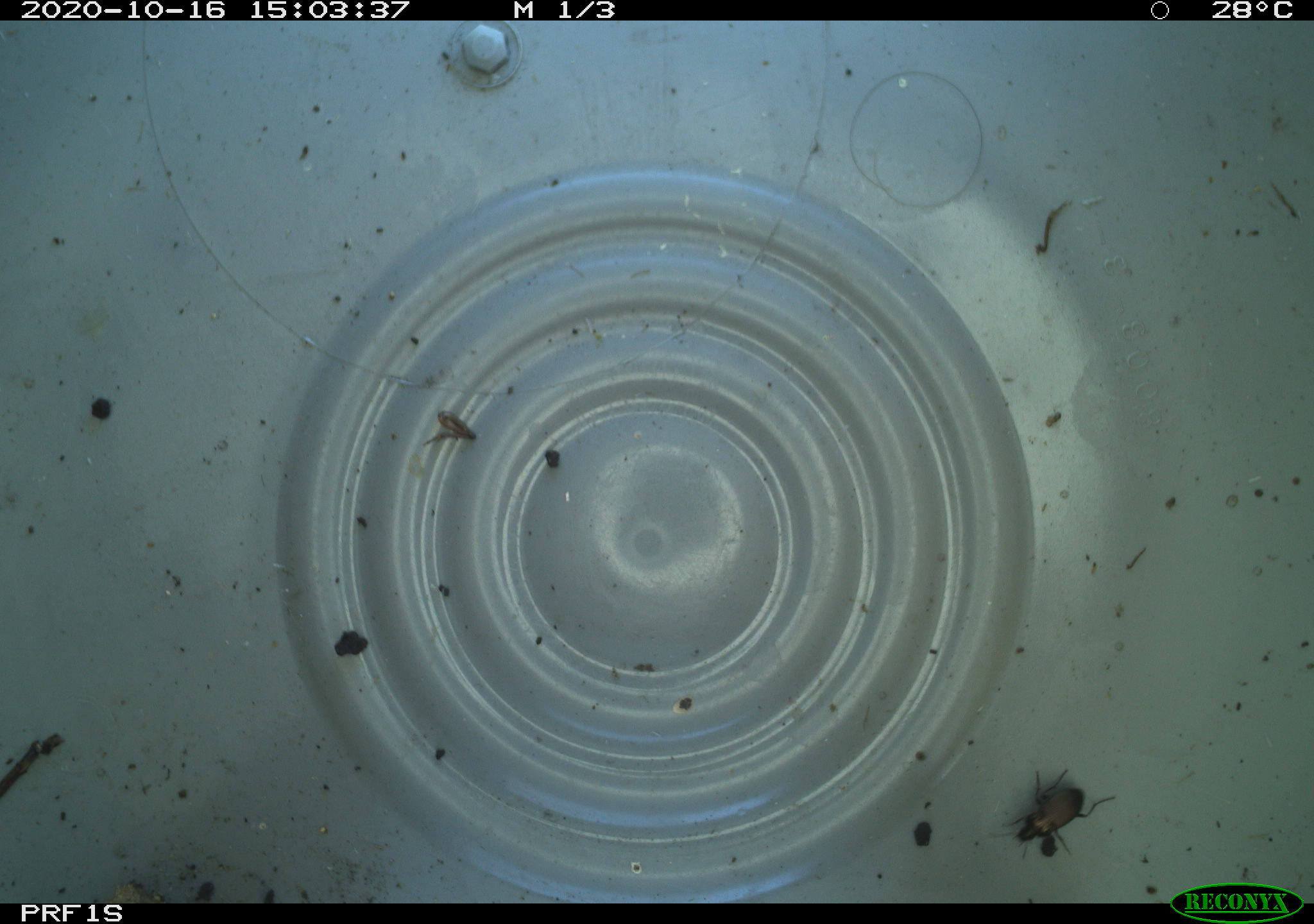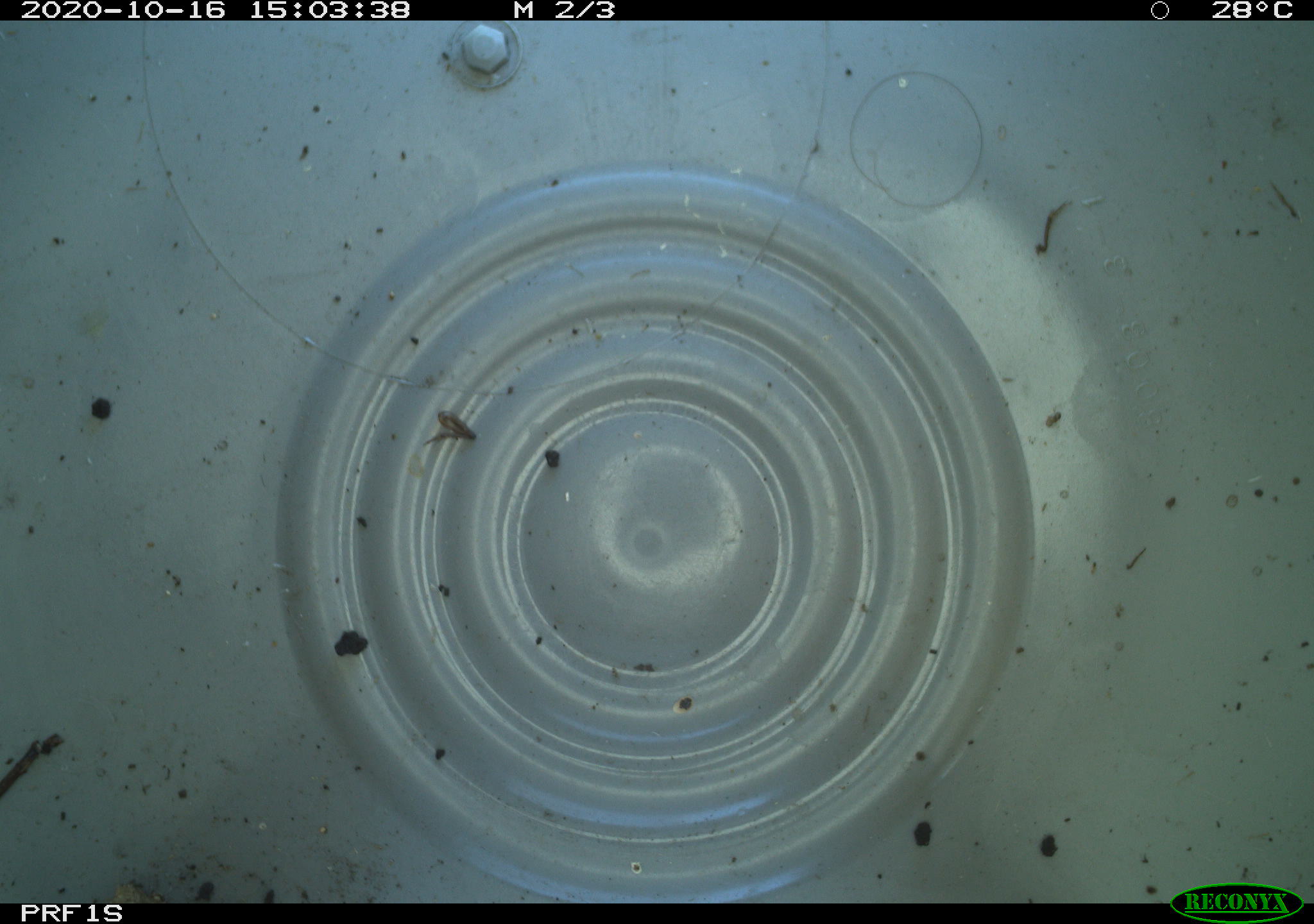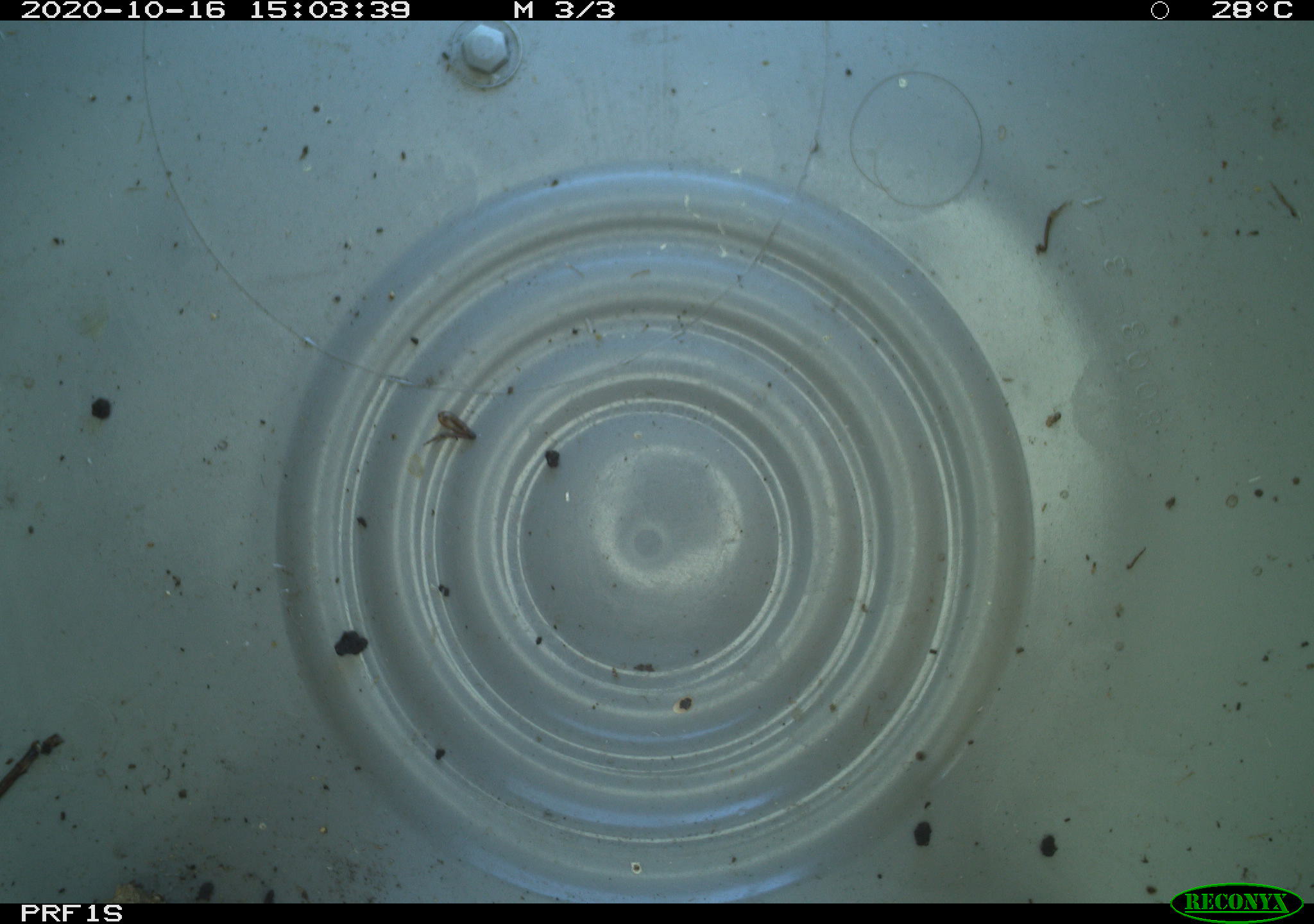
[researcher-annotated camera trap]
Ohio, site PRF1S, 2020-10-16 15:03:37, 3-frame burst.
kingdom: Animalia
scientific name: Animalia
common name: animal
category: invertebrate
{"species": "invertebrate (animal) (Animalia)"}